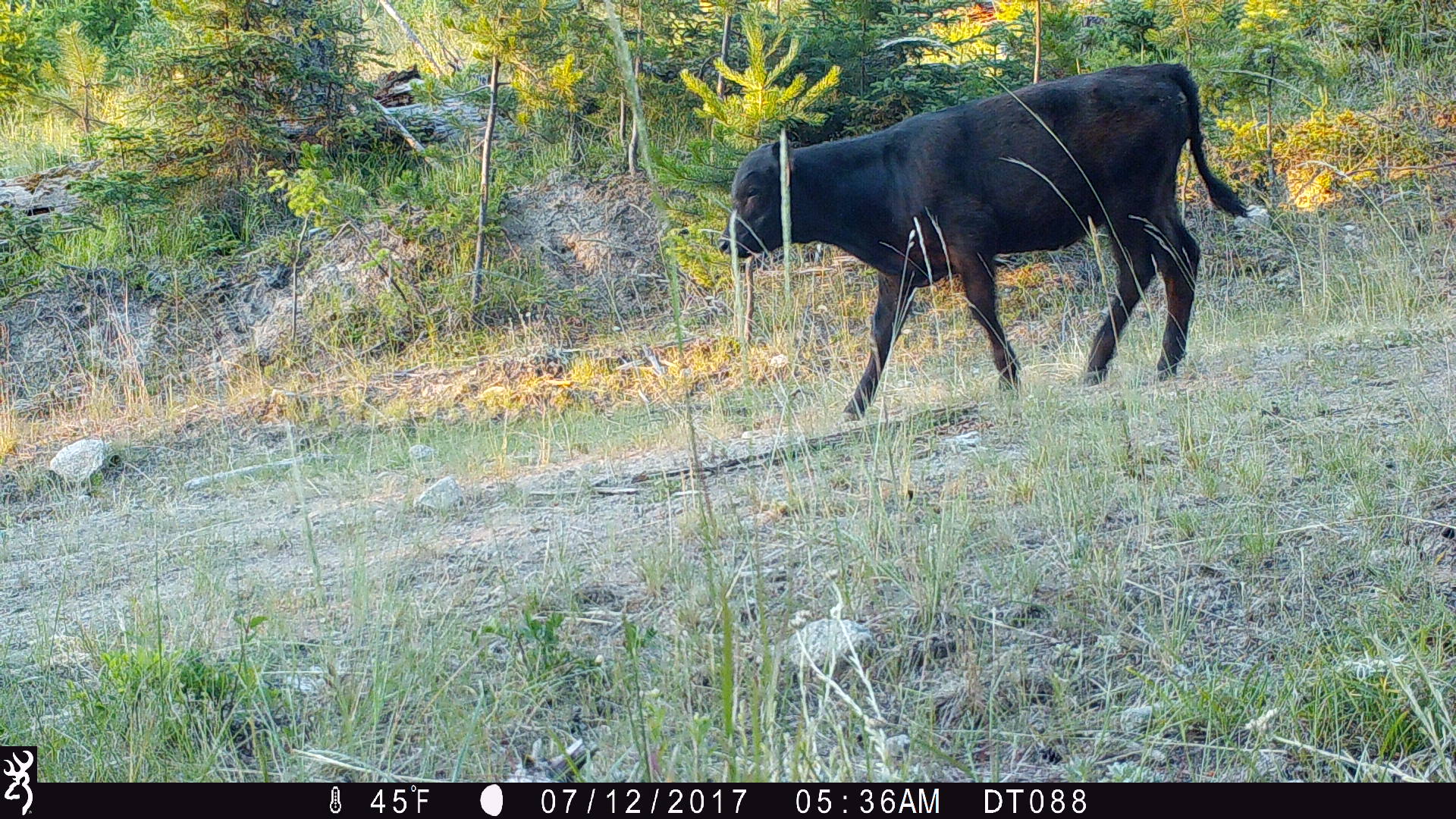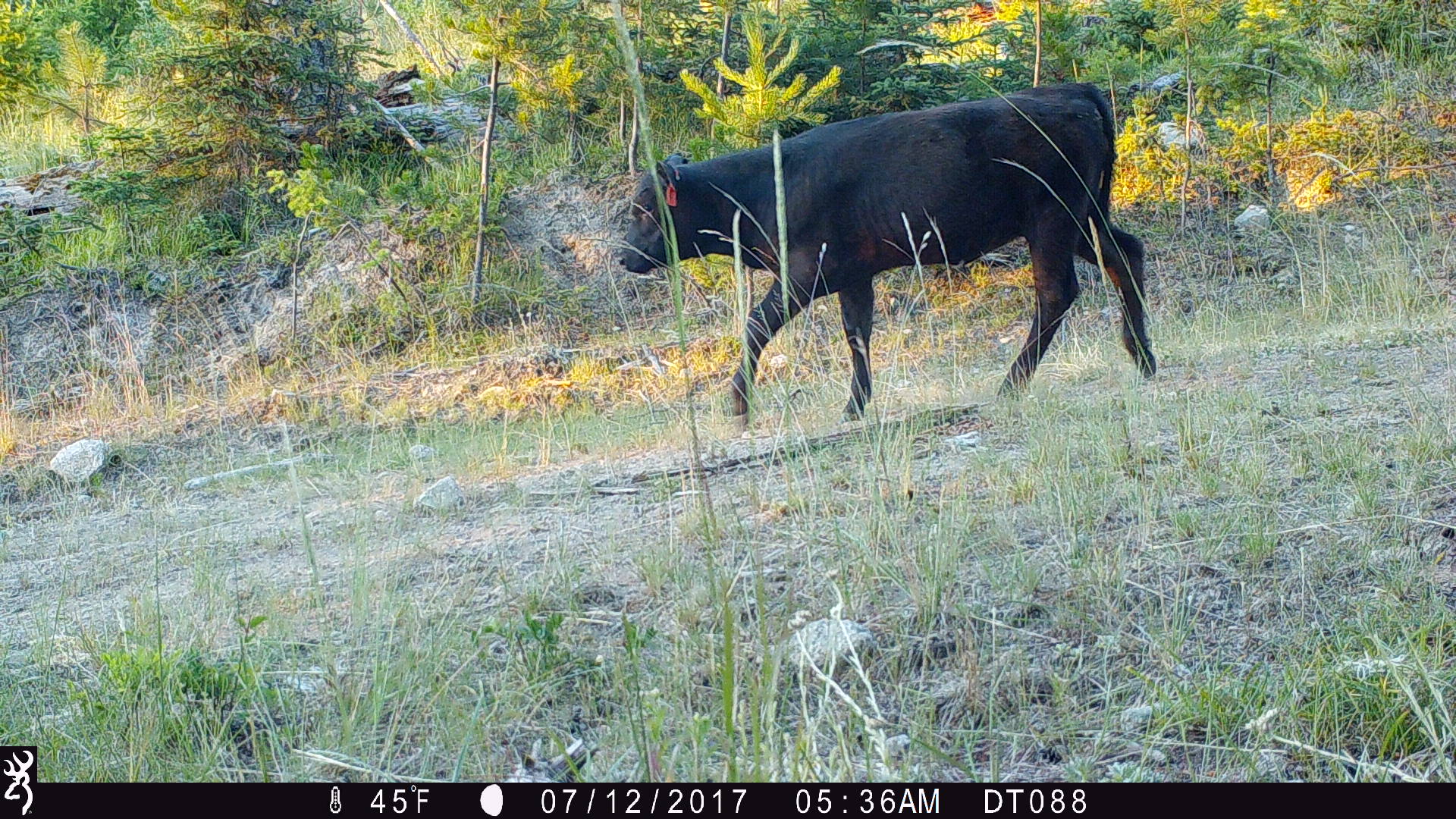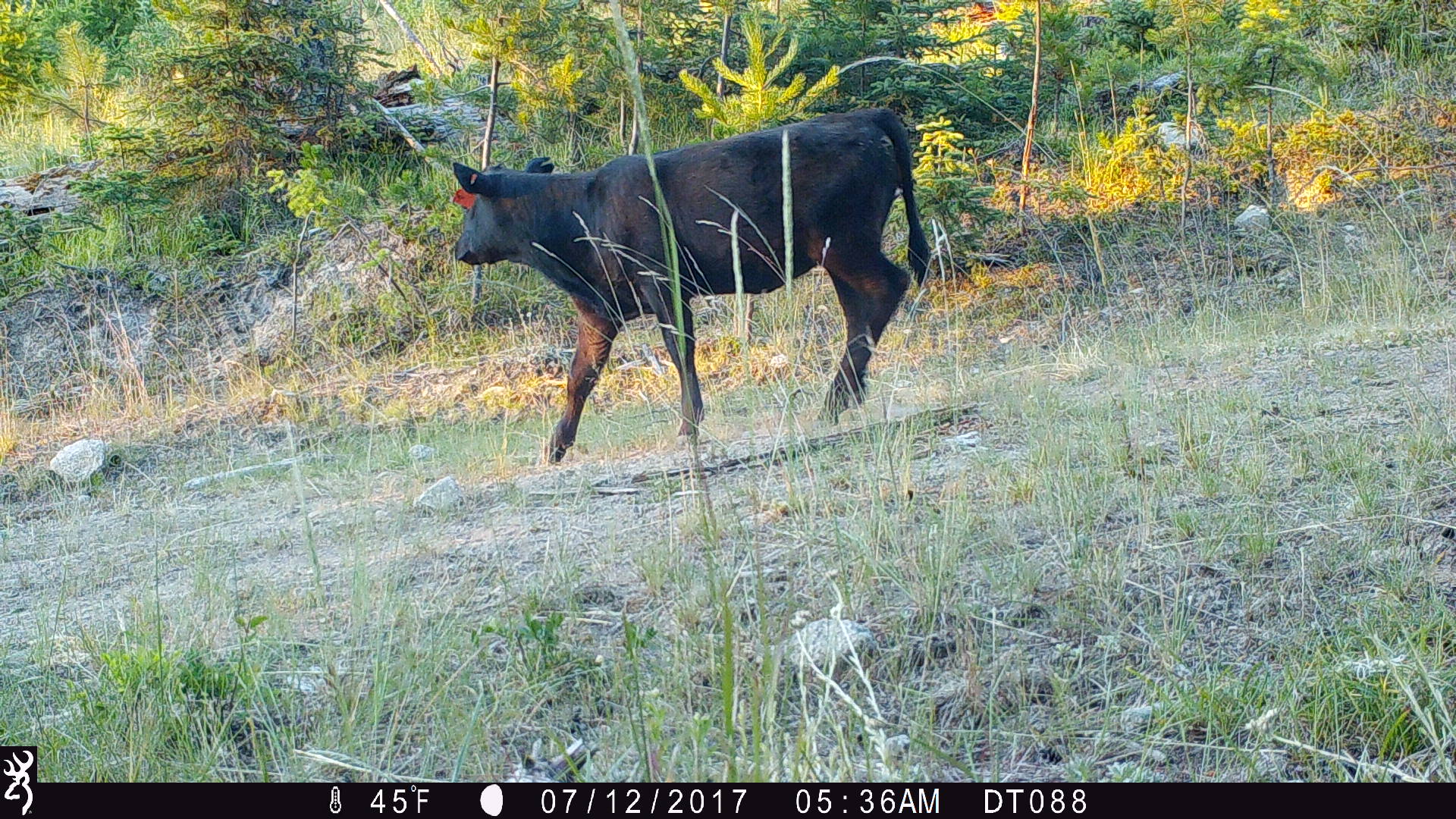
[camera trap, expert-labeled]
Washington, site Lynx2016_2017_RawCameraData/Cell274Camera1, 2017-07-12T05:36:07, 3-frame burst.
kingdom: Animalia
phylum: Chordata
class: Mammalia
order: Artiodactyla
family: Bovidae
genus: Bos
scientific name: Bos taurus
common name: domestic cattle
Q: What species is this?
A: Domestic cattle (Bos taurus).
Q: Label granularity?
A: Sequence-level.